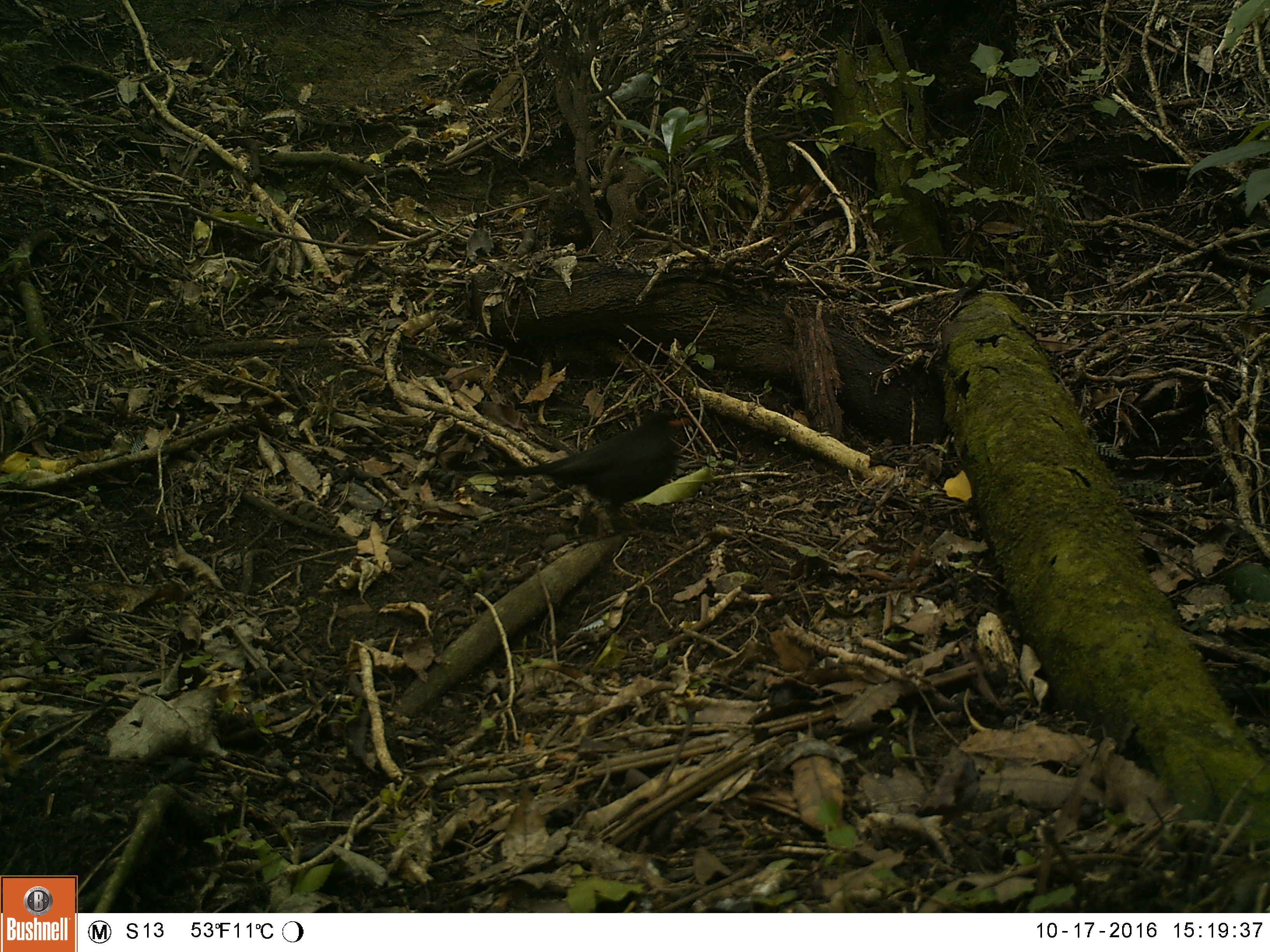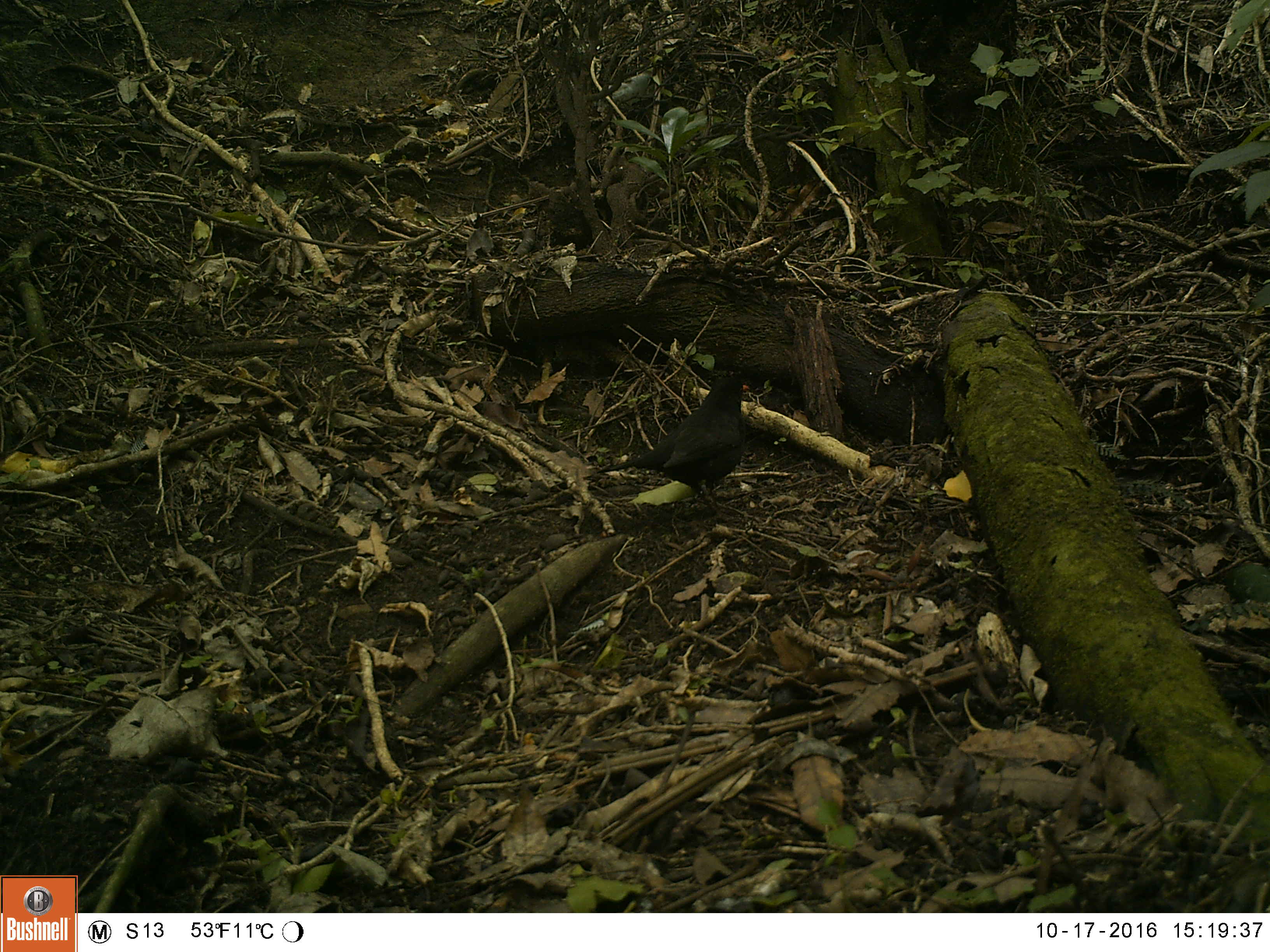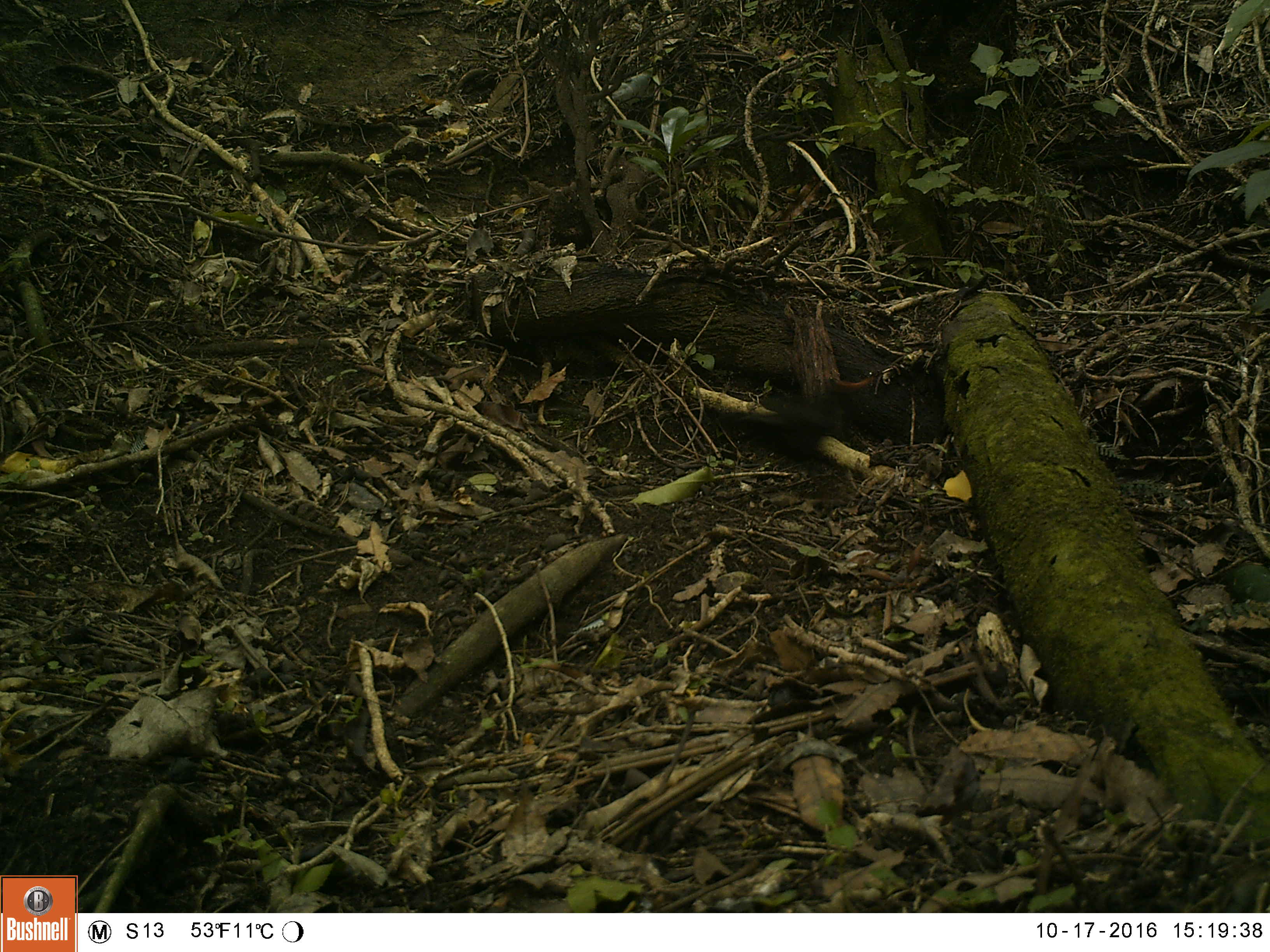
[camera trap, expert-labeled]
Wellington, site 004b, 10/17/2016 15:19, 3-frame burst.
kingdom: Animalia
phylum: Chordata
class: Aves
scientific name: Aves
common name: bird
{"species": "bird (Aves)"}